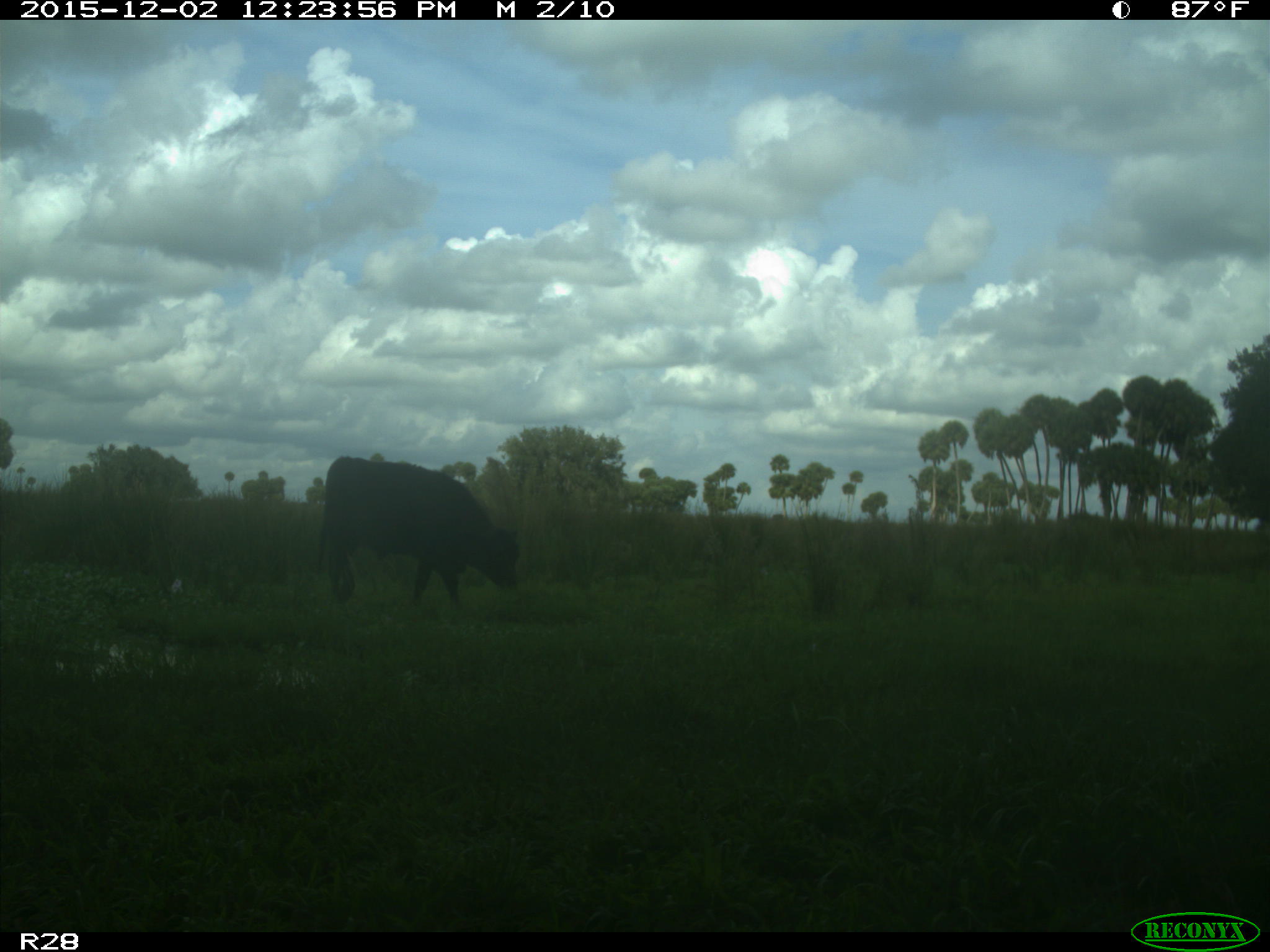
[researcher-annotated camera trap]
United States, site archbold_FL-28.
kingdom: Animalia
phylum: Chordata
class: Mammalia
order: Artiodactyla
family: Bovidae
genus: Bos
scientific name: Bos taurus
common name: domestic cow